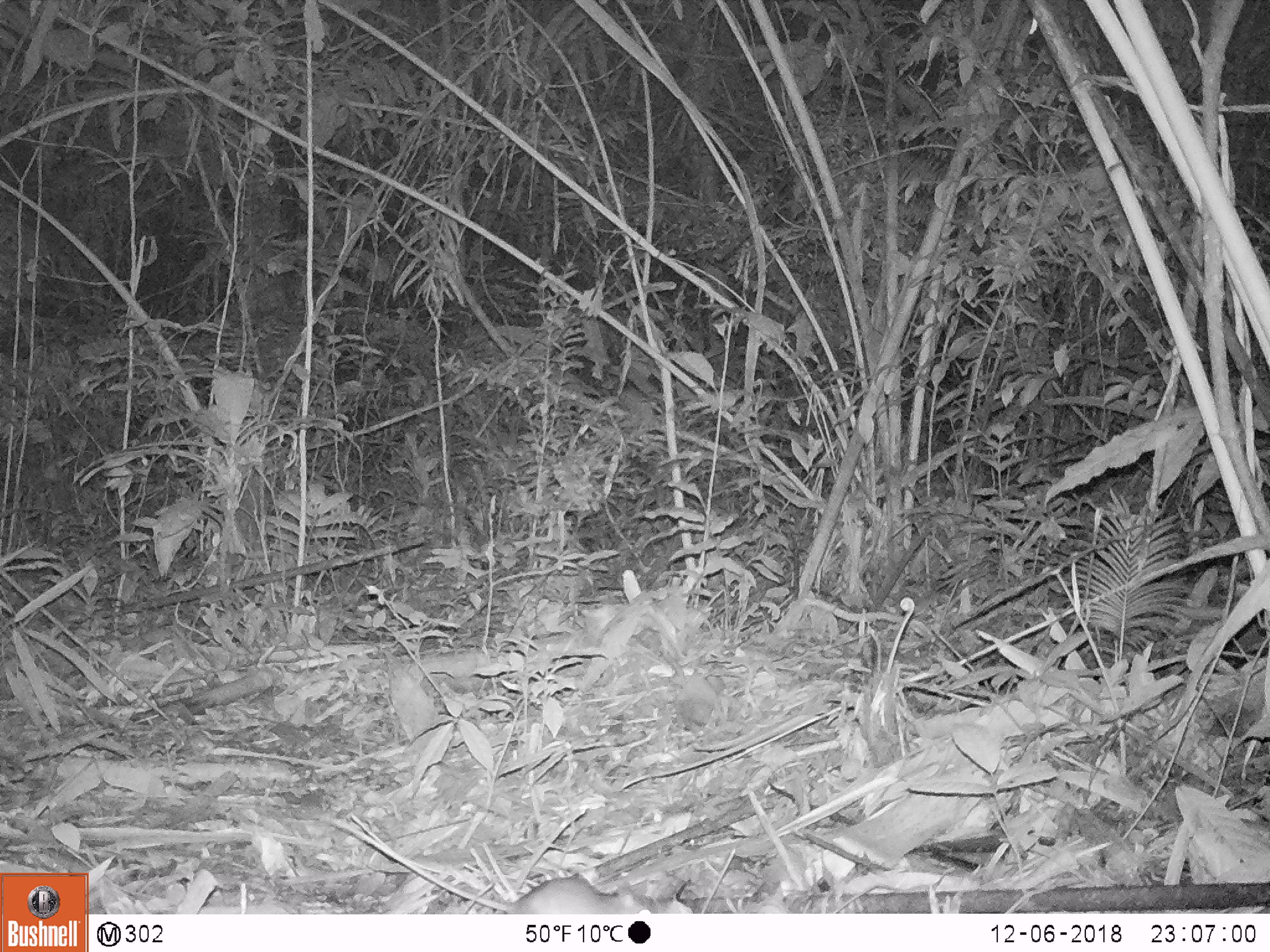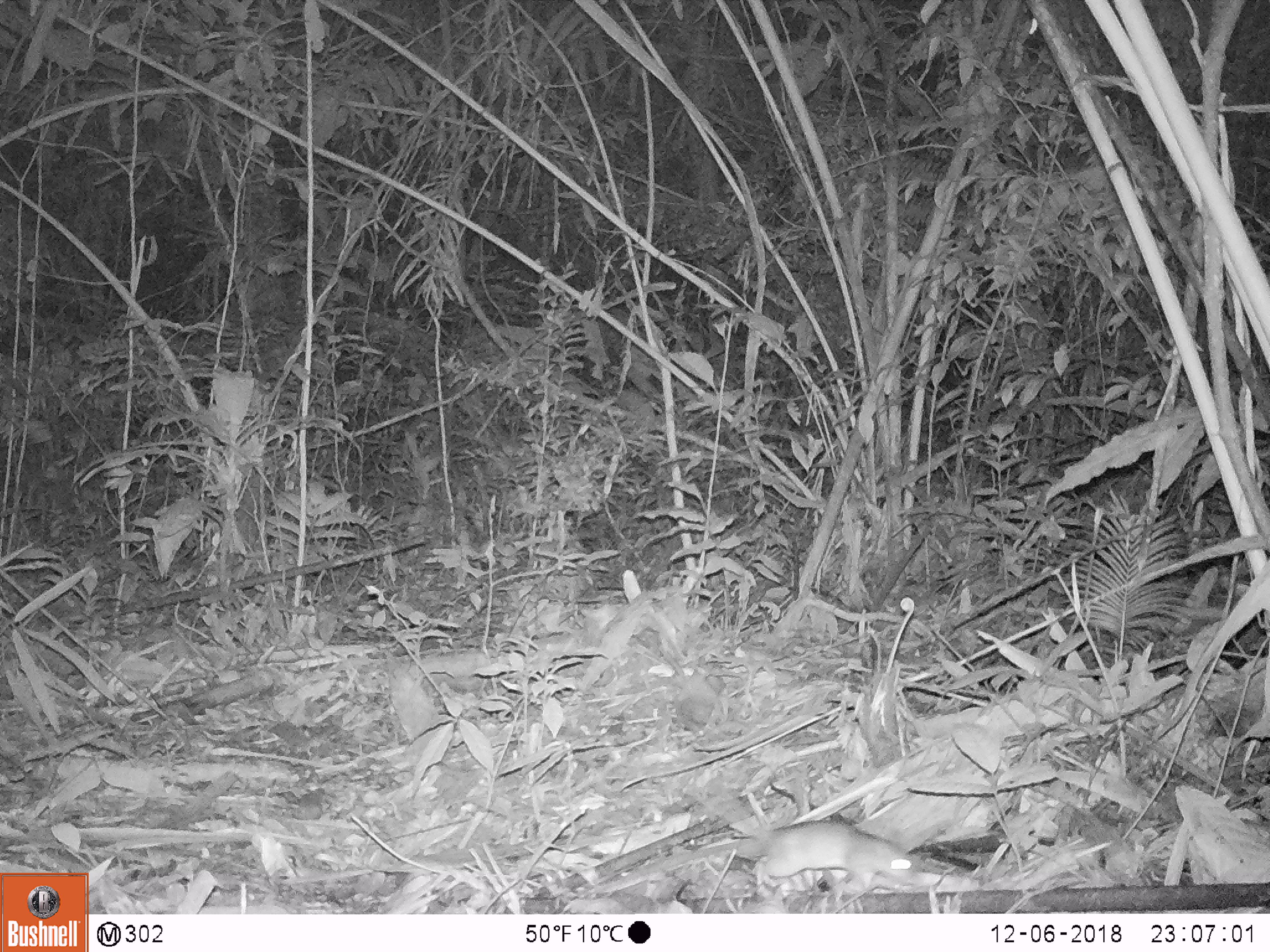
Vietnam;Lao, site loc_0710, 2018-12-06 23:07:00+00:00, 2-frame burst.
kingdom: Animalia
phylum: Chordata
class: Mammalia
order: Rodentia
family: Muridae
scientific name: Muridae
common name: old-world mice and rats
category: unidentified murid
Unidentified murid (old-world mice and rats) (Muridae). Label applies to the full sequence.